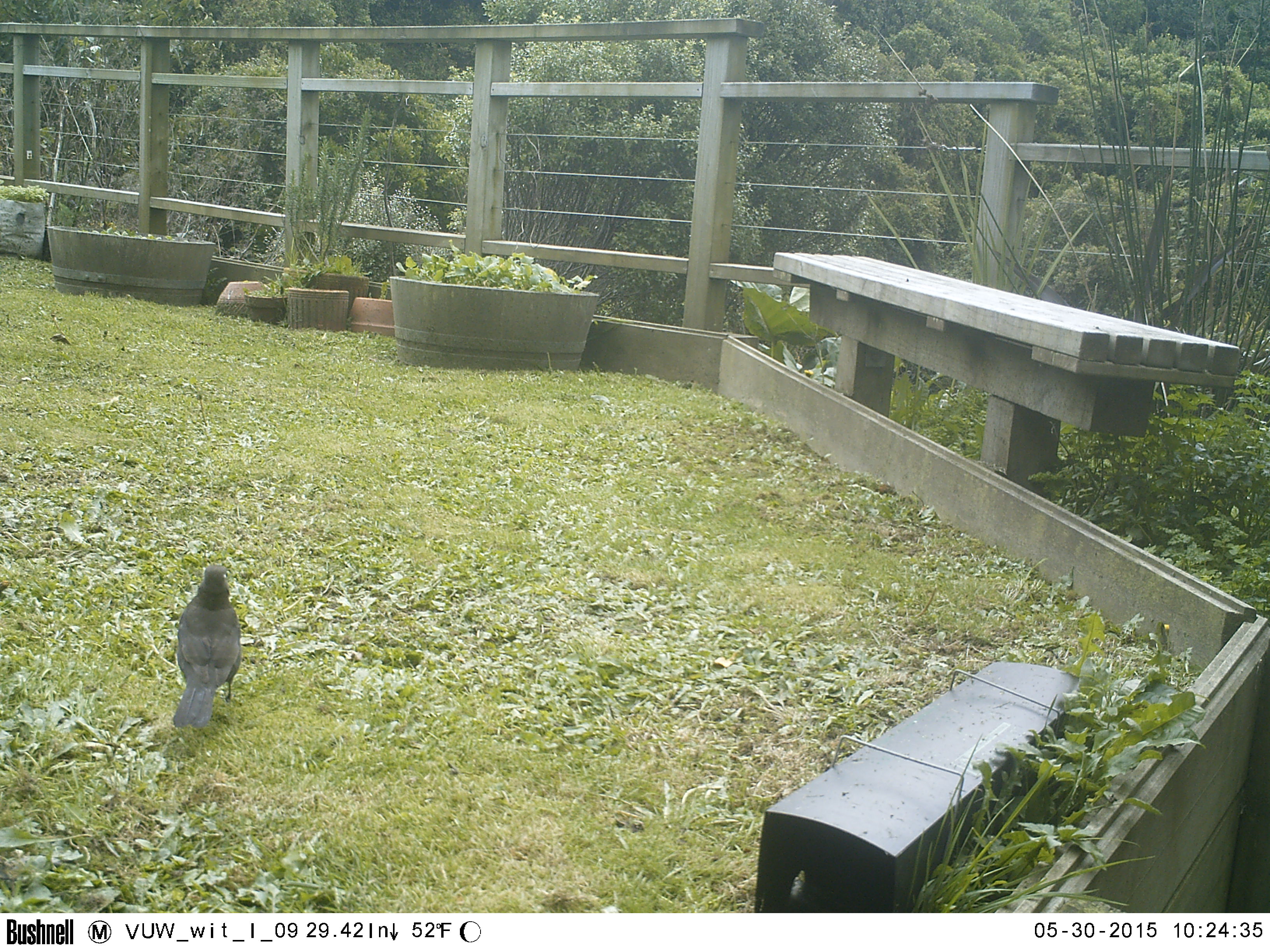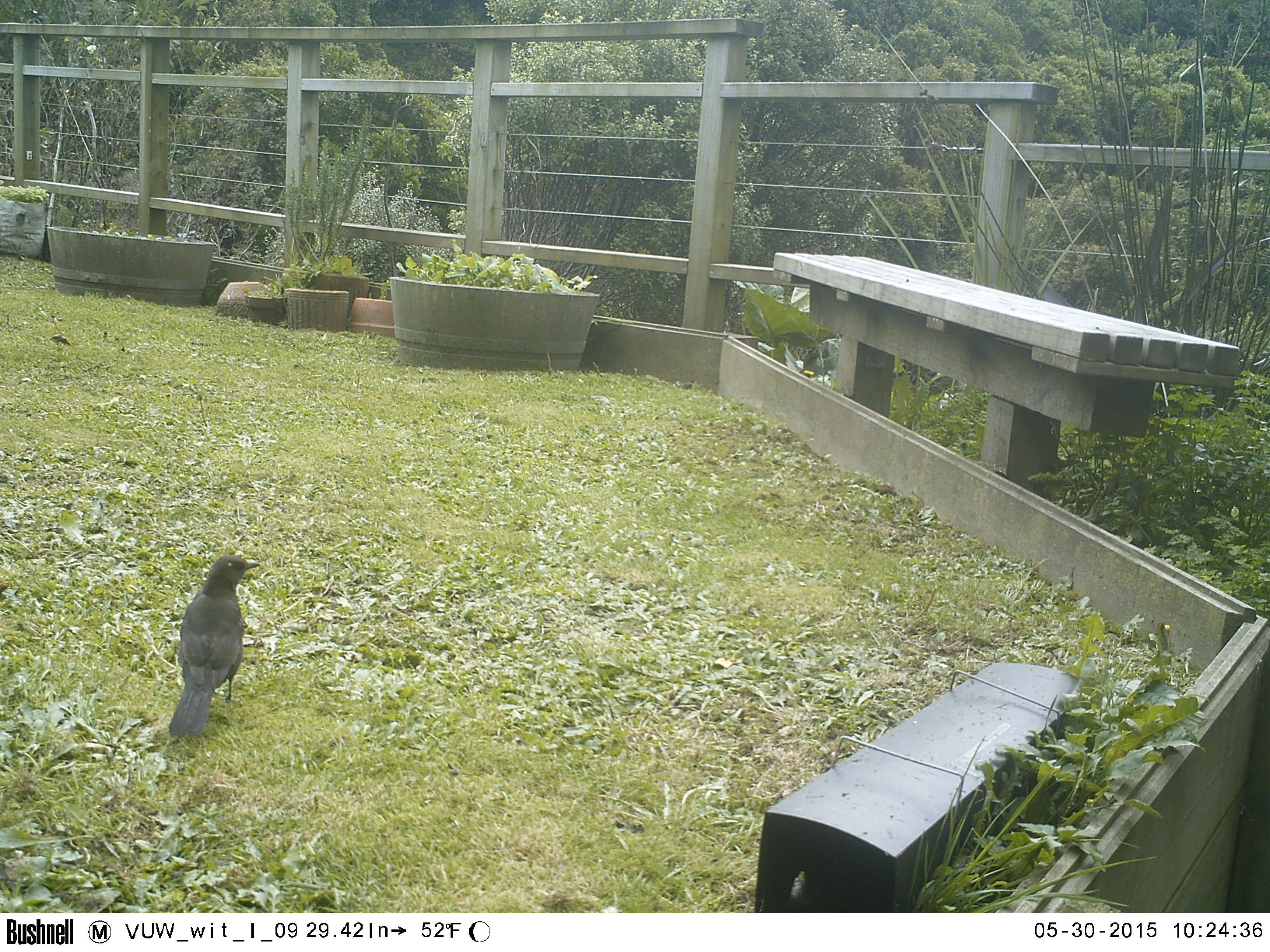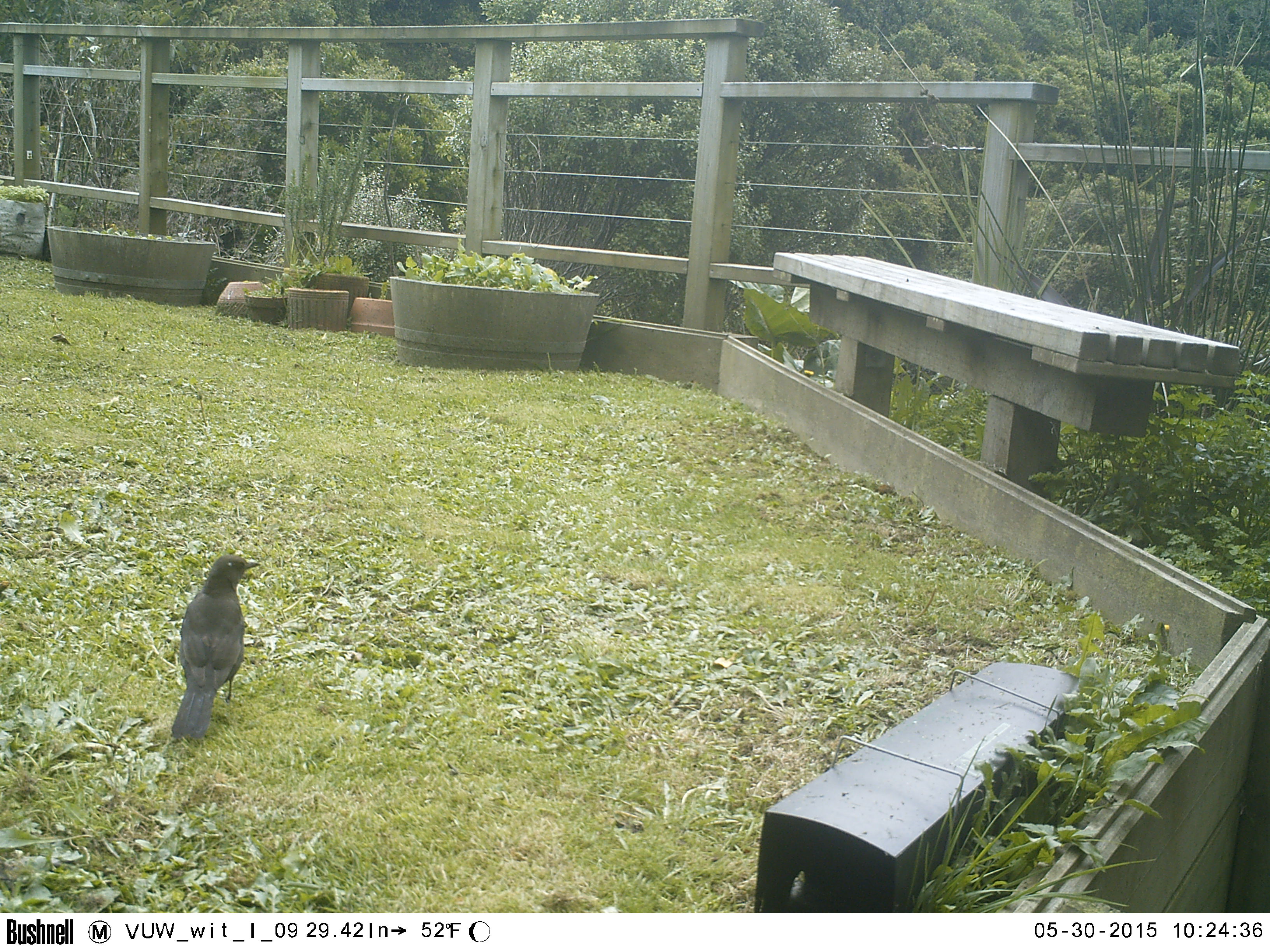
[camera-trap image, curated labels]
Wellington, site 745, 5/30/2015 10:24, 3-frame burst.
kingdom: Animalia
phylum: Chordata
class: Aves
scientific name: Aves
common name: bird